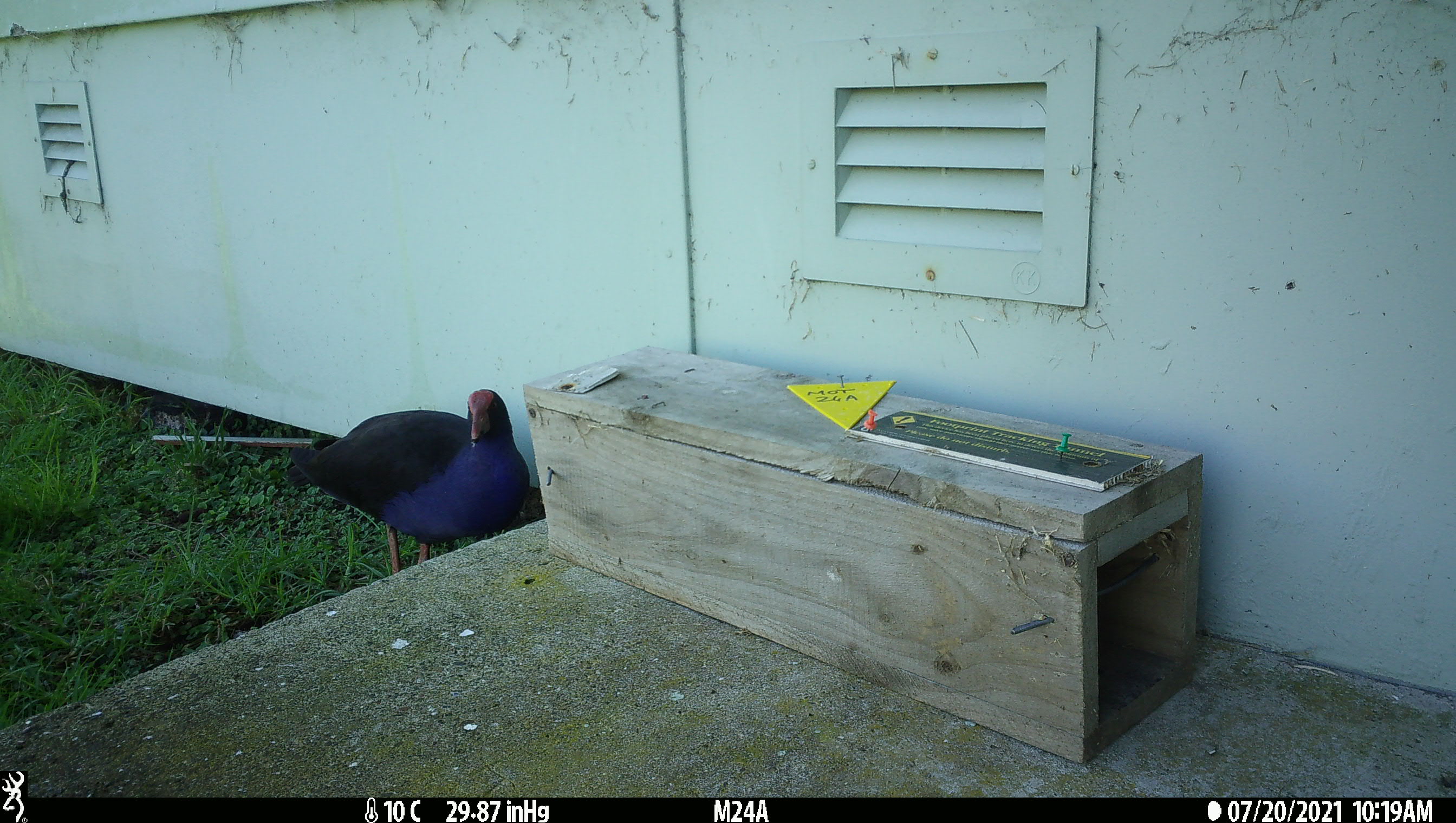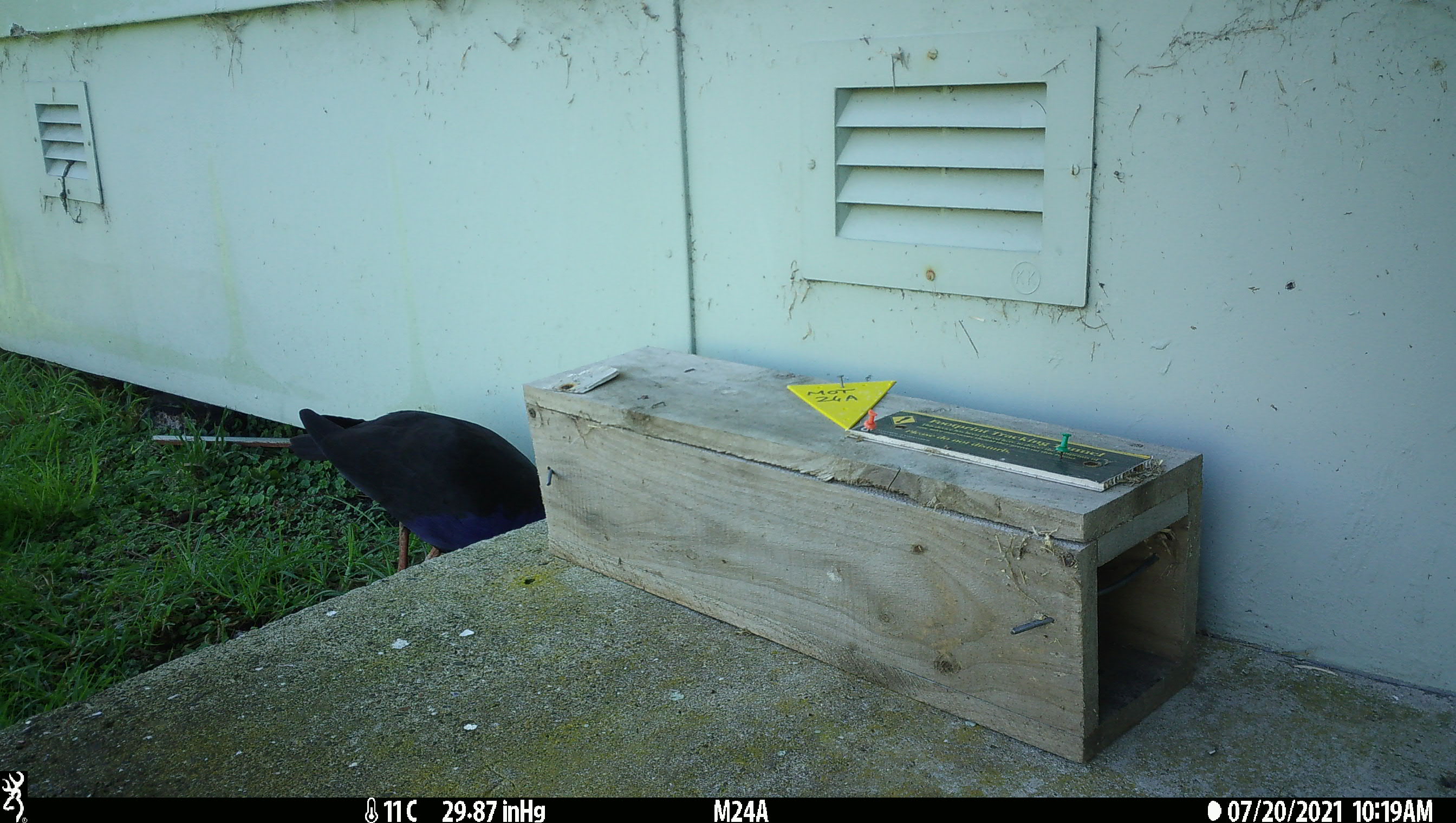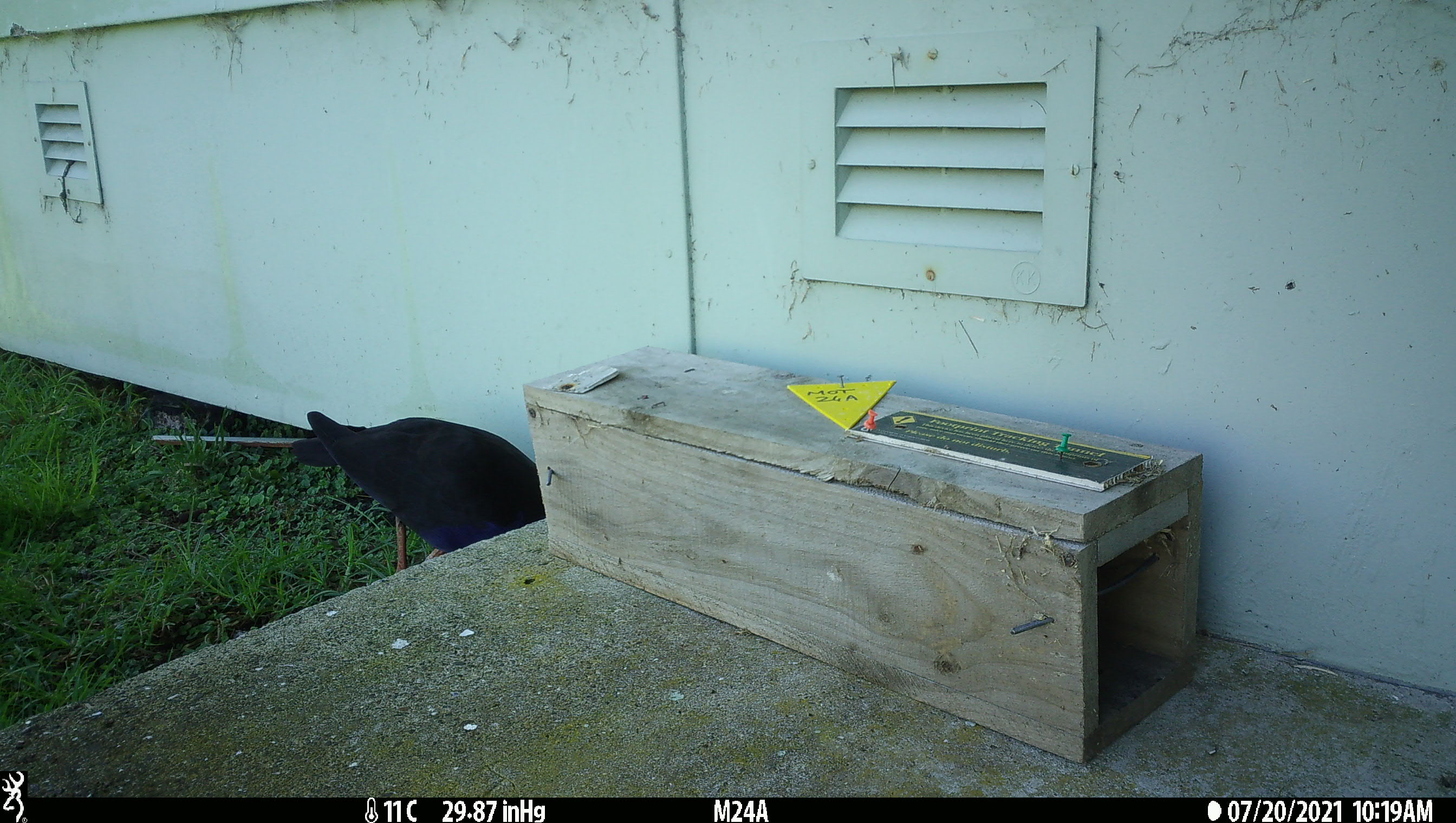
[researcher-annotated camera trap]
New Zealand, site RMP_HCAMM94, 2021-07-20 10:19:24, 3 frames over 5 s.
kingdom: Animalia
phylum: Chordata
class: Aves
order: Gruiformes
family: Rallidae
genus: Porphyrio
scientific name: Porphyrio melanotus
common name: australasian swamphen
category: pukeko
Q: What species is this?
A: Pukeko (australasian swamphen) (Porphyrio melanotus).